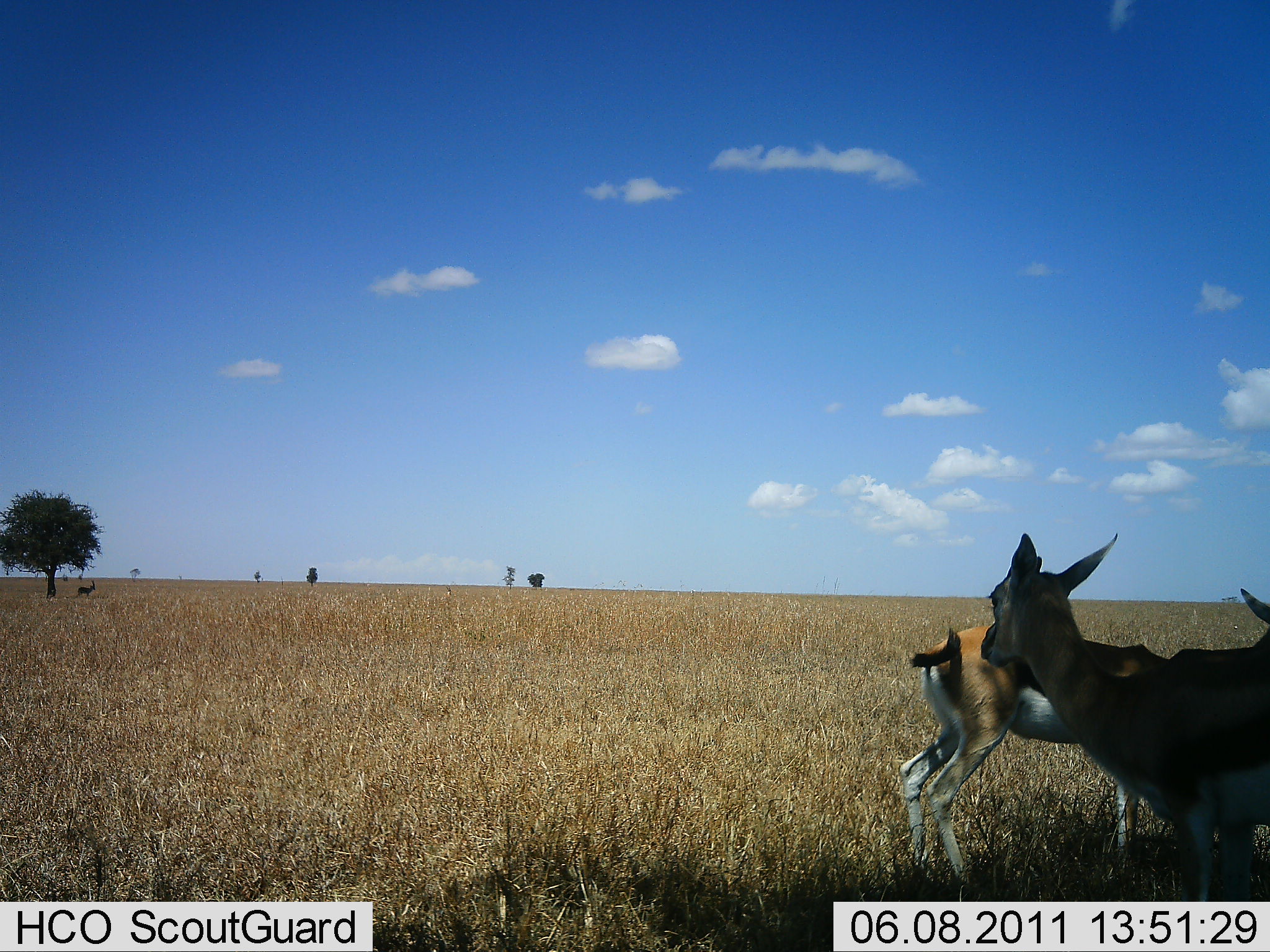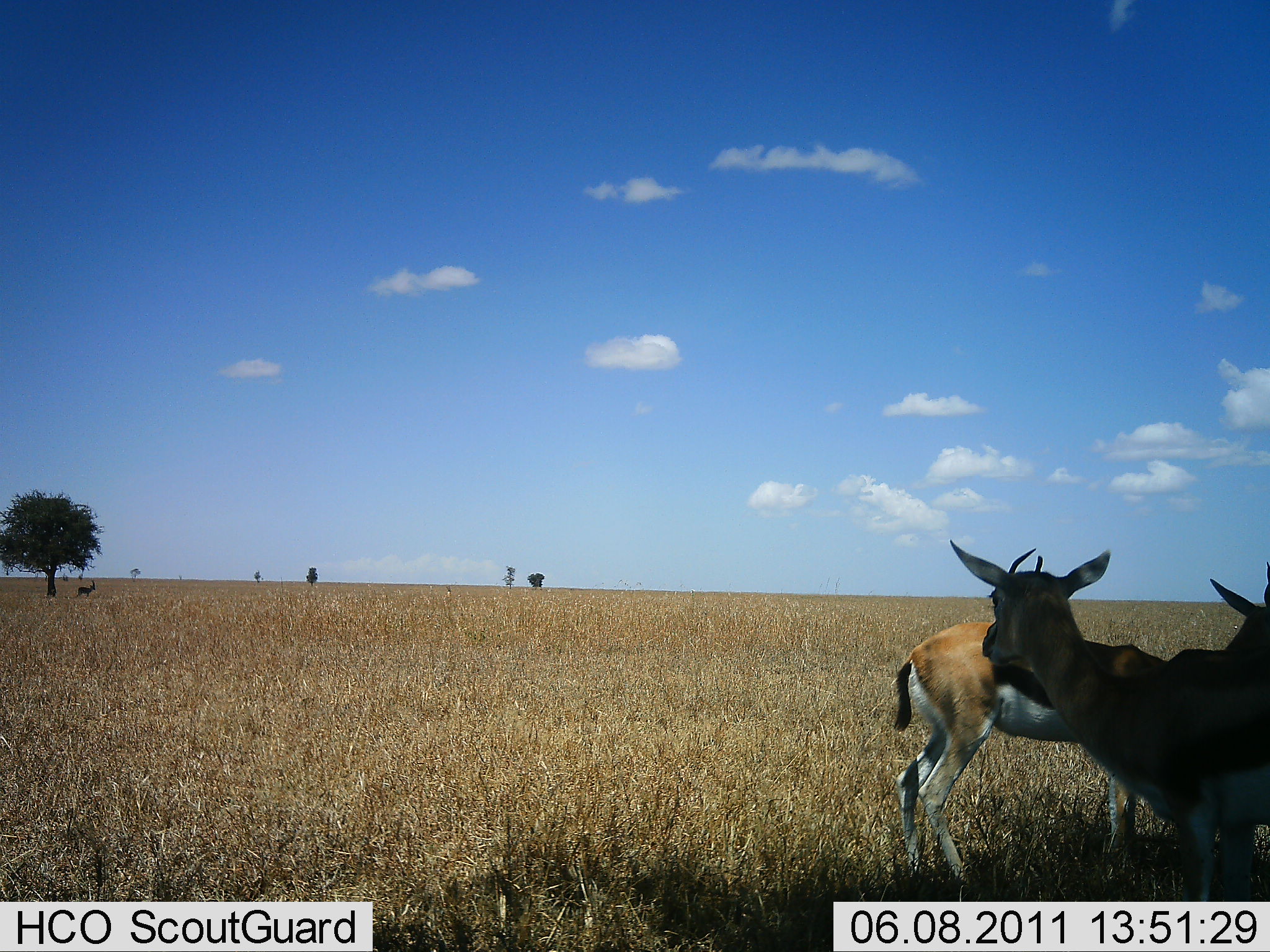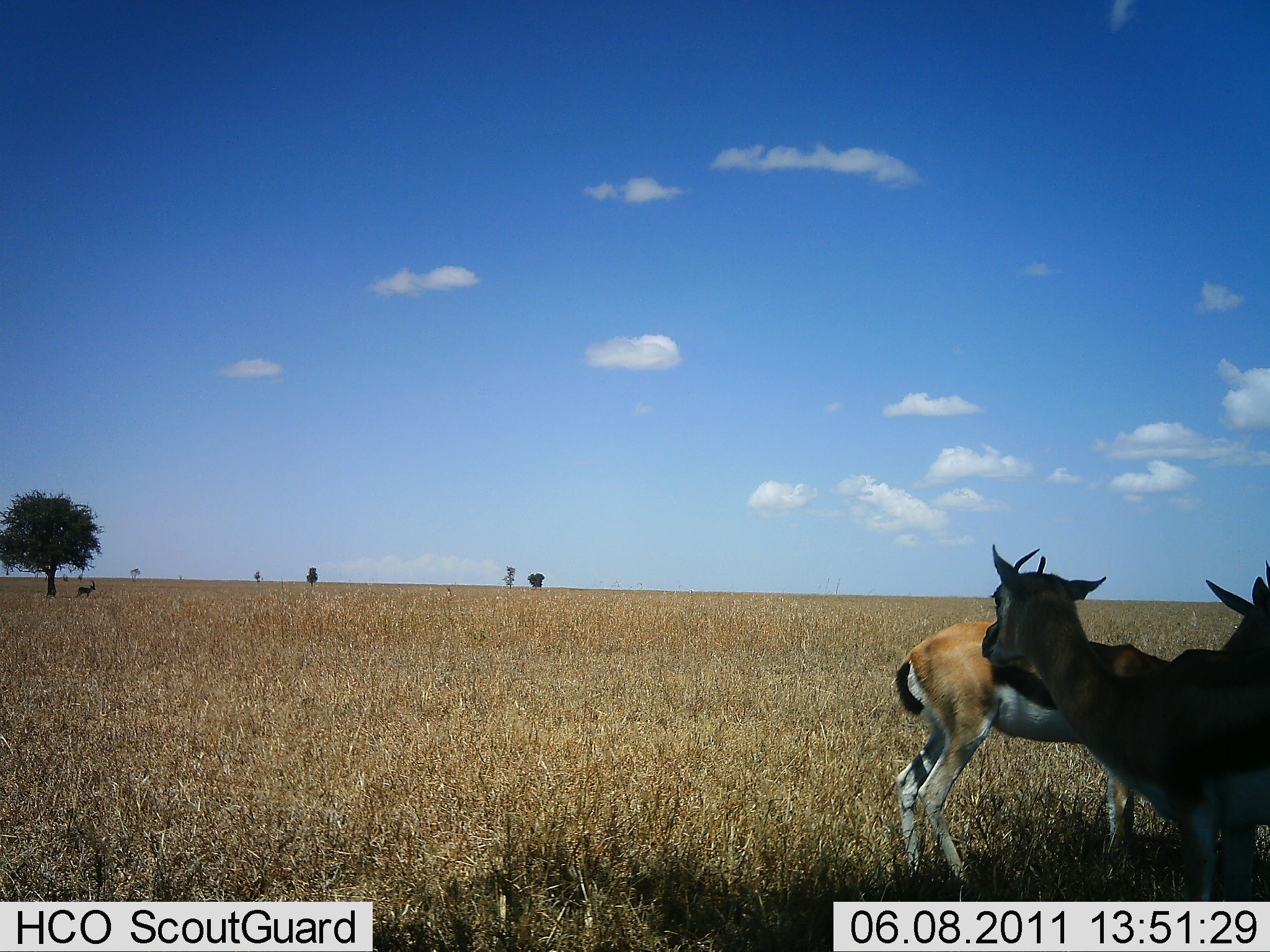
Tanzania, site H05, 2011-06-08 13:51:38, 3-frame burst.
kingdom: Animalia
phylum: Chordata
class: Mammalia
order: Artiodactyla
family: Bovidae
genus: Eudorcas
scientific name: Eudorcas thomsonii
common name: thomson's gazelle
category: gazellethomsons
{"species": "gazellethomsons (thomson's gazelle) (Eudorcas thomsonii)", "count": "2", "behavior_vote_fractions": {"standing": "92%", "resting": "8%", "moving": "0%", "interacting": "15%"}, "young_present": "0%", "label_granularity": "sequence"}